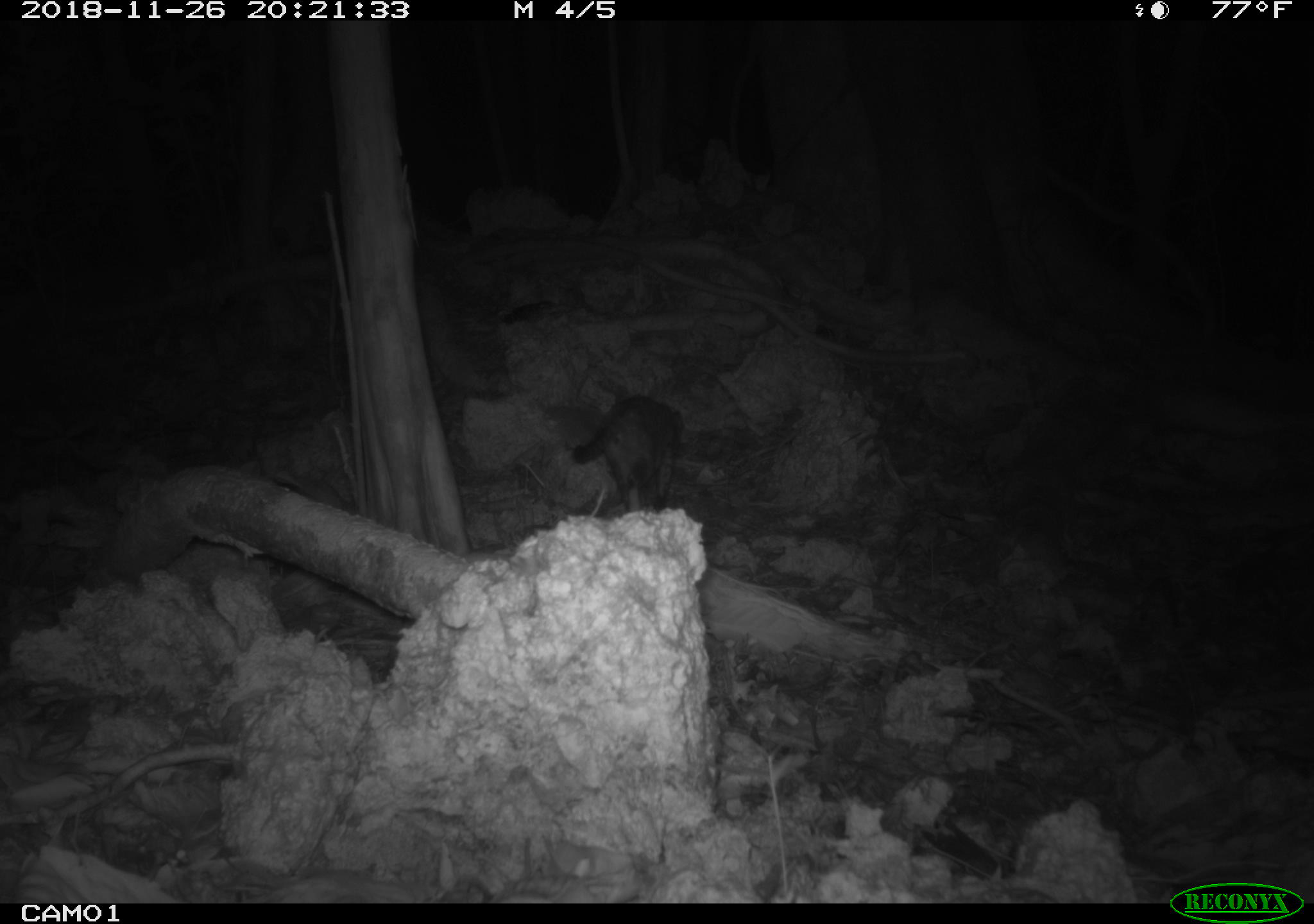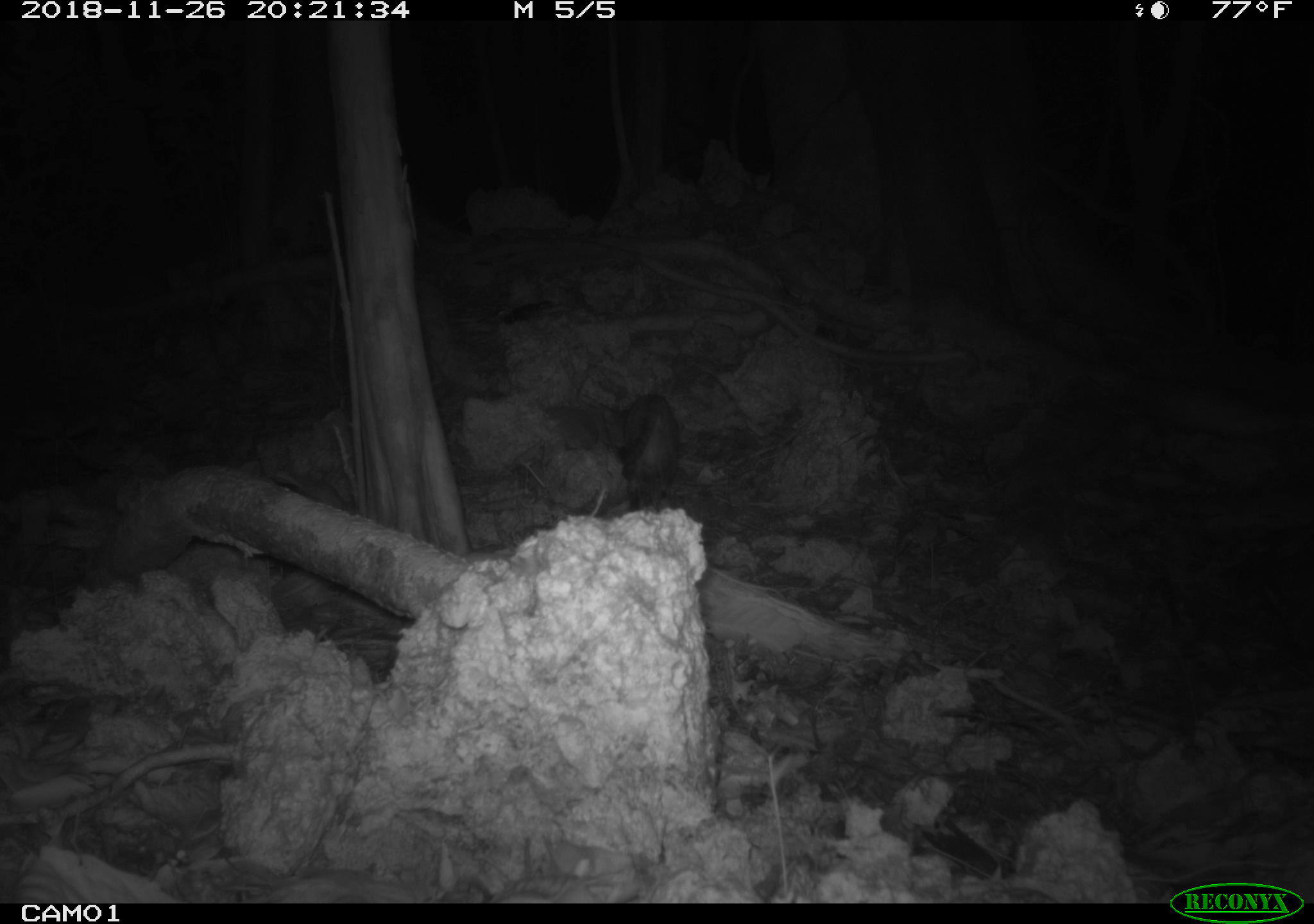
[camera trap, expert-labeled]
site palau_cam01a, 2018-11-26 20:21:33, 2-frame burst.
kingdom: Animalia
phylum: Chordata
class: Mammalia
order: Carnivora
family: Felidae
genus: Felis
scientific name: Felis catus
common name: cat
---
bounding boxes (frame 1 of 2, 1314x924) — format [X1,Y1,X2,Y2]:
cat: [550,391,680,517]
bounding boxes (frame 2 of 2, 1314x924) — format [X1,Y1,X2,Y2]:
cat: [593,388,688,512]